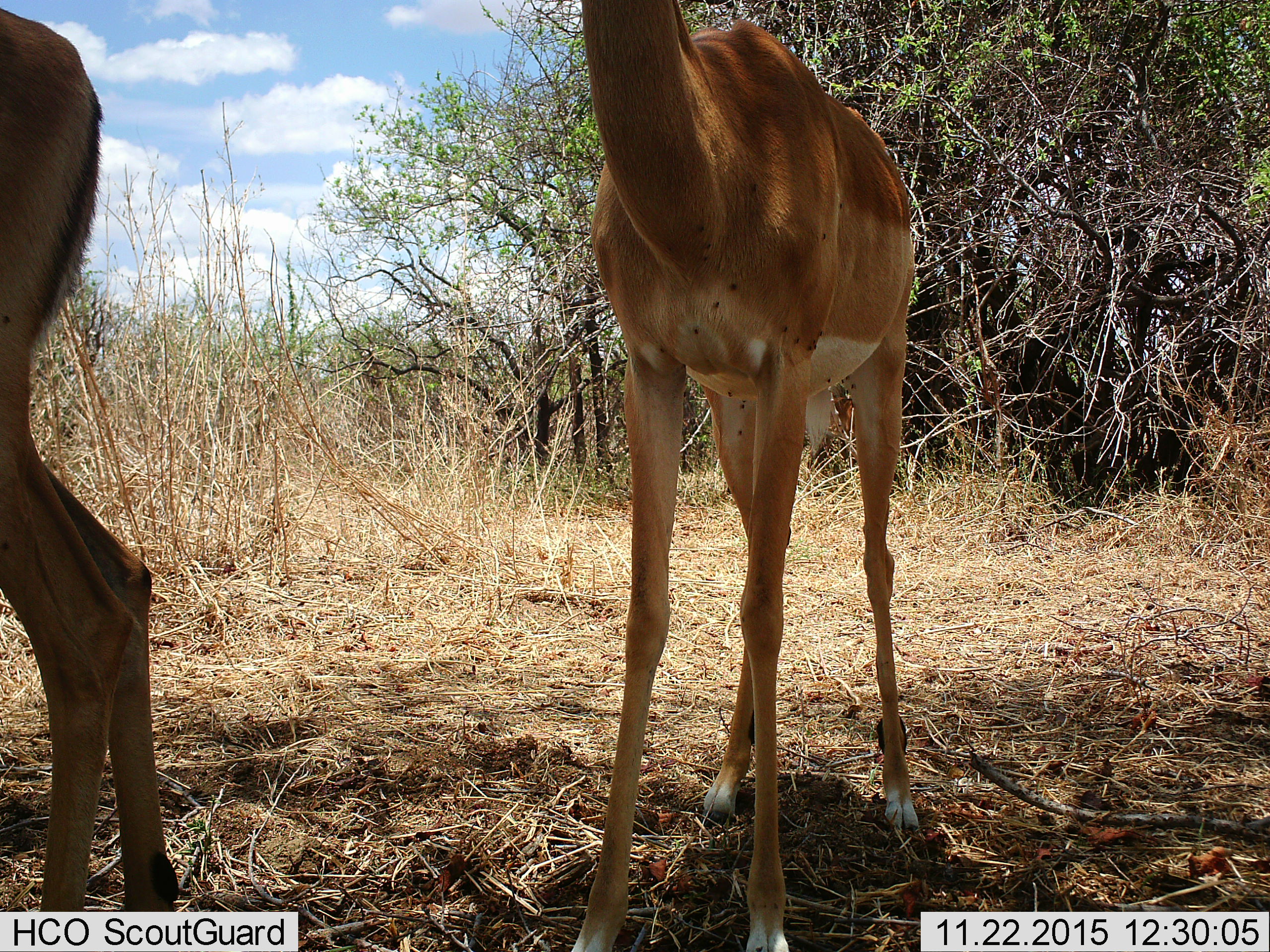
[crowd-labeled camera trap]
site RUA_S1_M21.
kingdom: Animalia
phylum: Chordata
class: Mammalia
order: Artiodactyla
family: Bovidae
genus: Aepyceros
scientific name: Aepyceros melampus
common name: impala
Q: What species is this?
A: Impala (Aepyceros melampus).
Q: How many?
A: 2.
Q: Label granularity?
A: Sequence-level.